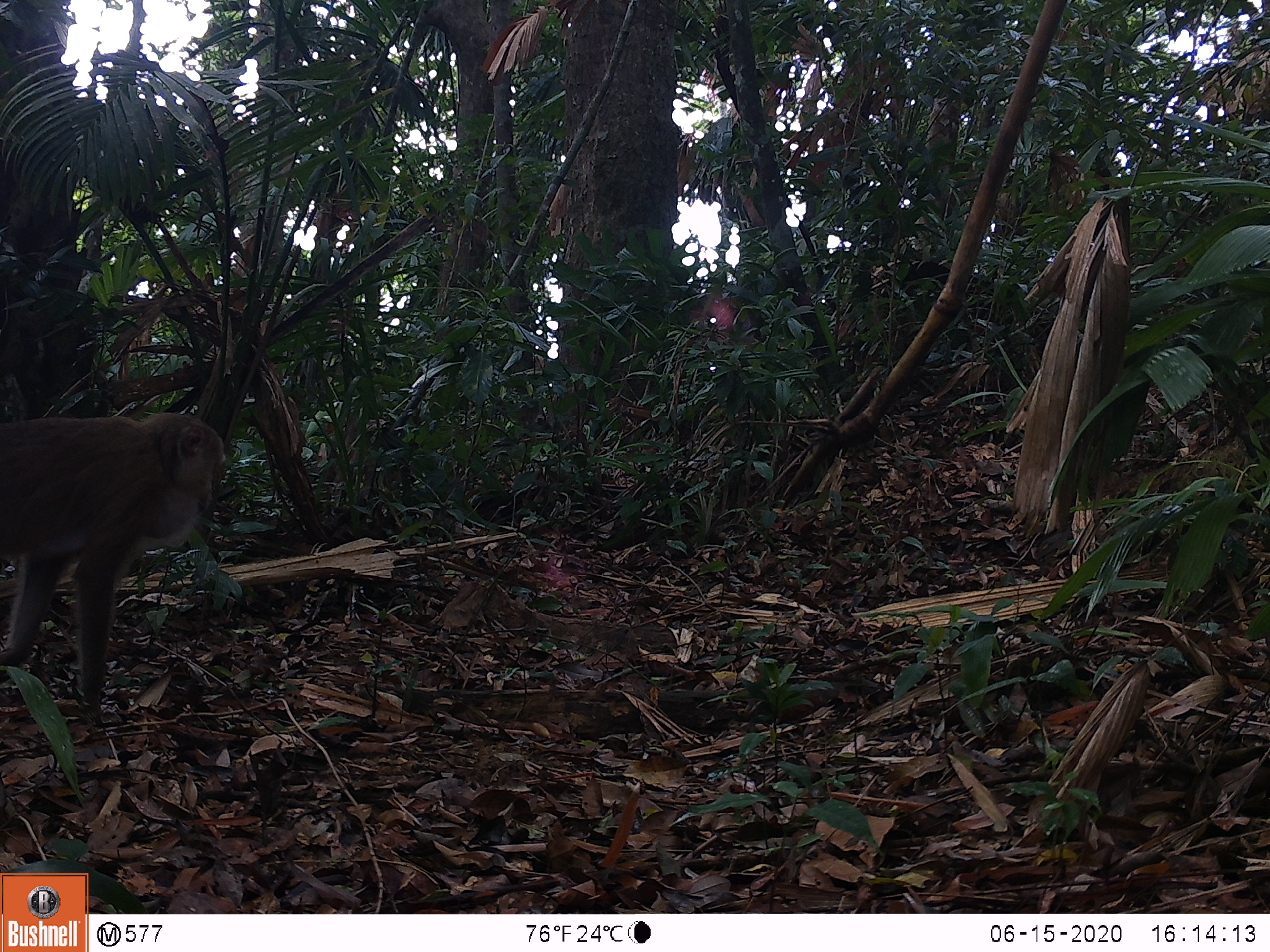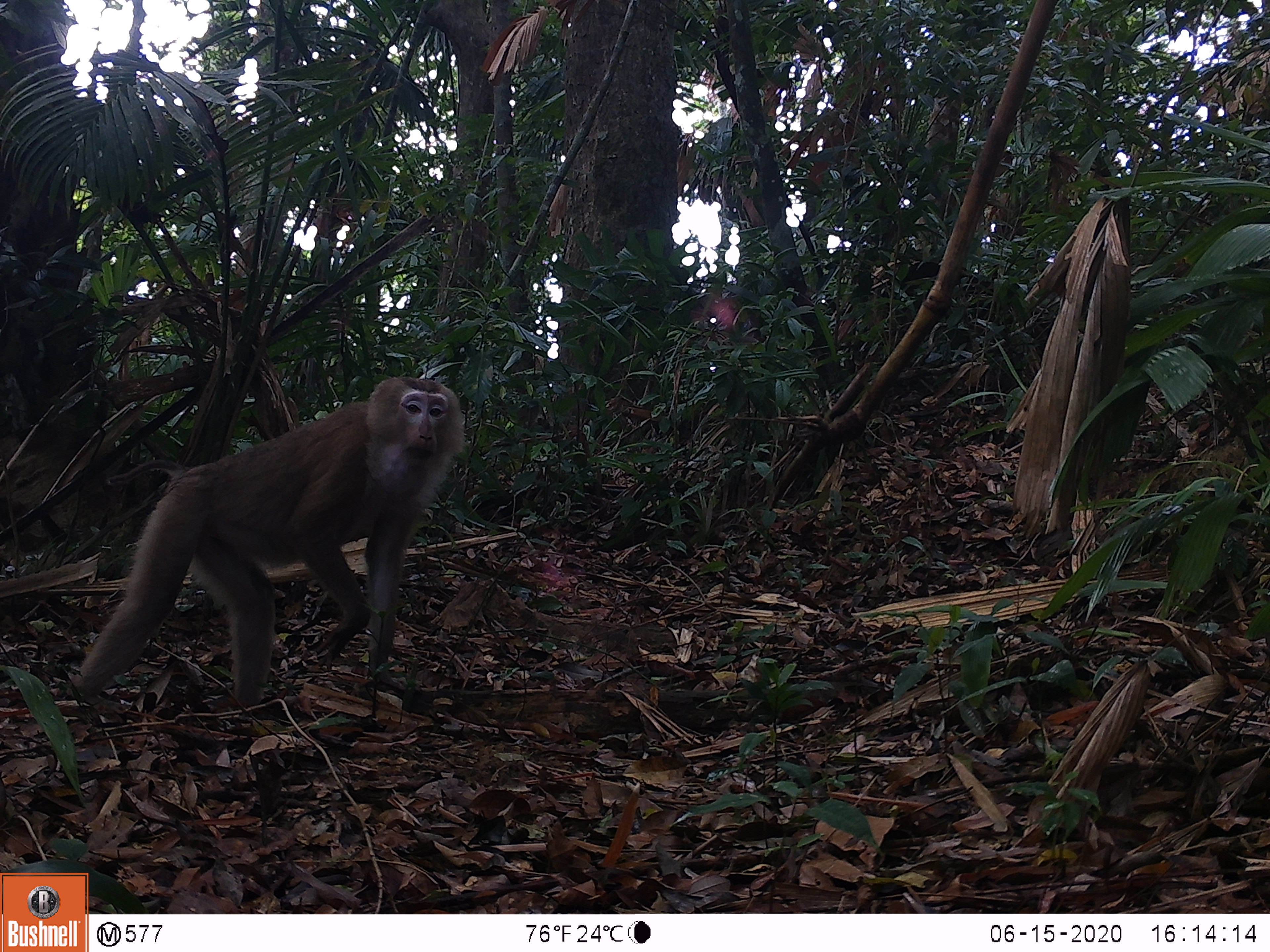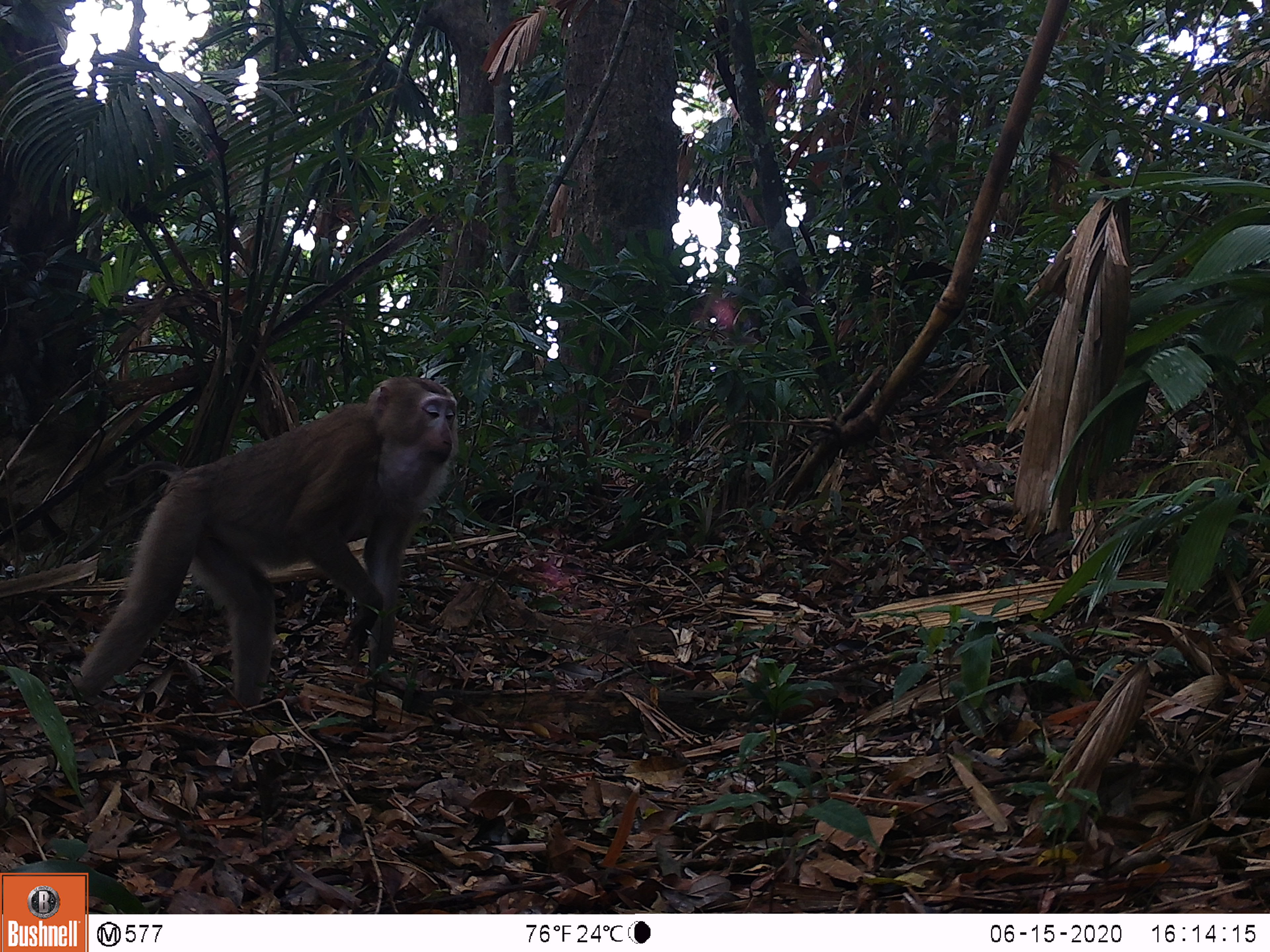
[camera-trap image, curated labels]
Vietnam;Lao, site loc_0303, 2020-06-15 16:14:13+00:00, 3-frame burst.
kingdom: Animalia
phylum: Chordata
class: Mammalia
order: Primates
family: Cercopithecidae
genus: Macaca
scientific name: Macaca nemestrina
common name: pig-tailed macaque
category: pig tailed macaque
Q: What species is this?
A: Pig tailed macaque (pig-tailed macaque) (Macaca nemestrina).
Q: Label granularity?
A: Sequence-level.